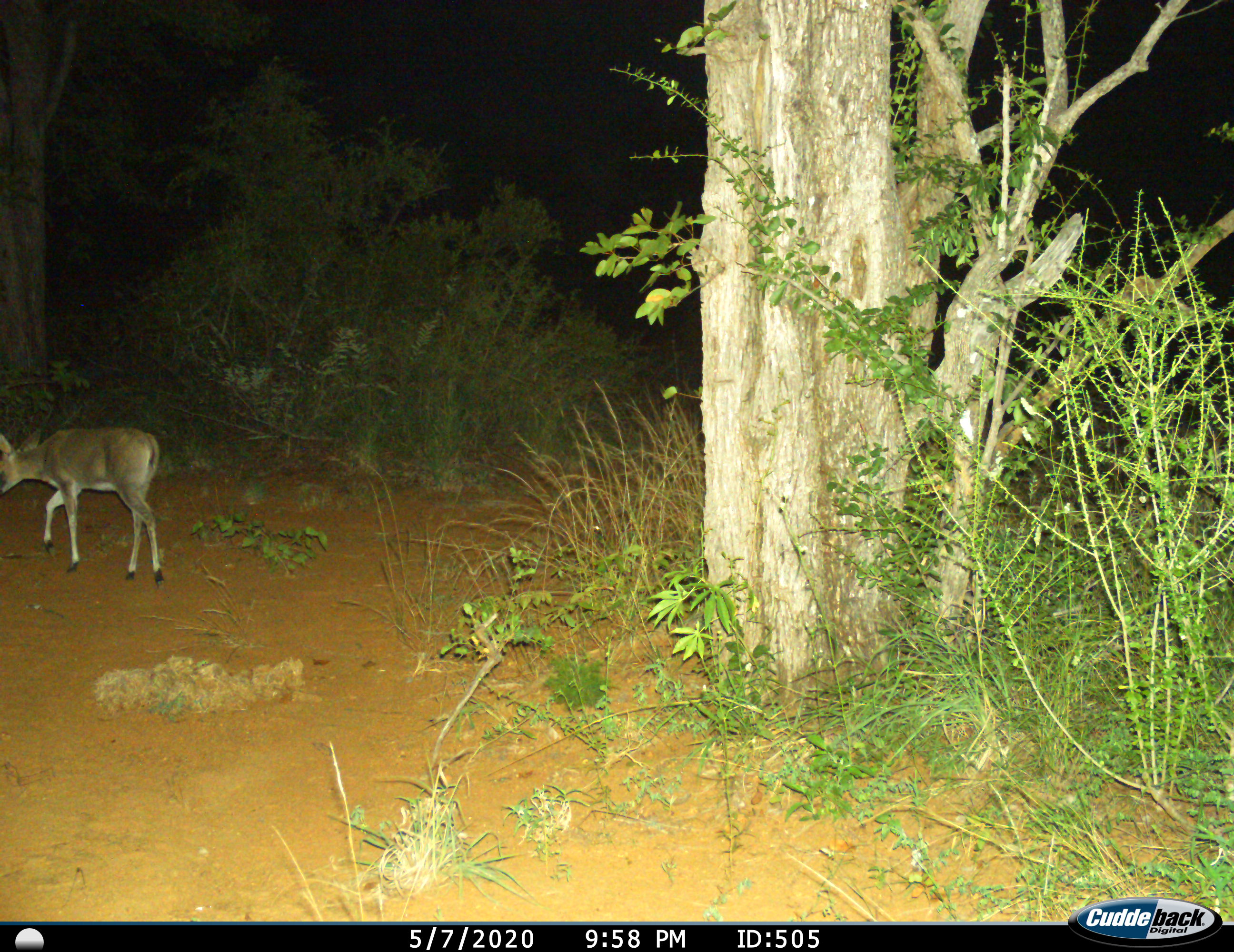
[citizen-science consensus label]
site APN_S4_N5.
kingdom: Animalia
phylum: Chordata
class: Mammalia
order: Artiodactyla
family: Bovidae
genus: Sylvicapra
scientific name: Sylvicapra grimmia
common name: common duiker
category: duikercommongrey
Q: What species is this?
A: Duikercommongrey (common duiker) (Sylvicapra grimmia).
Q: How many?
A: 1.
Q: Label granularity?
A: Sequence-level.